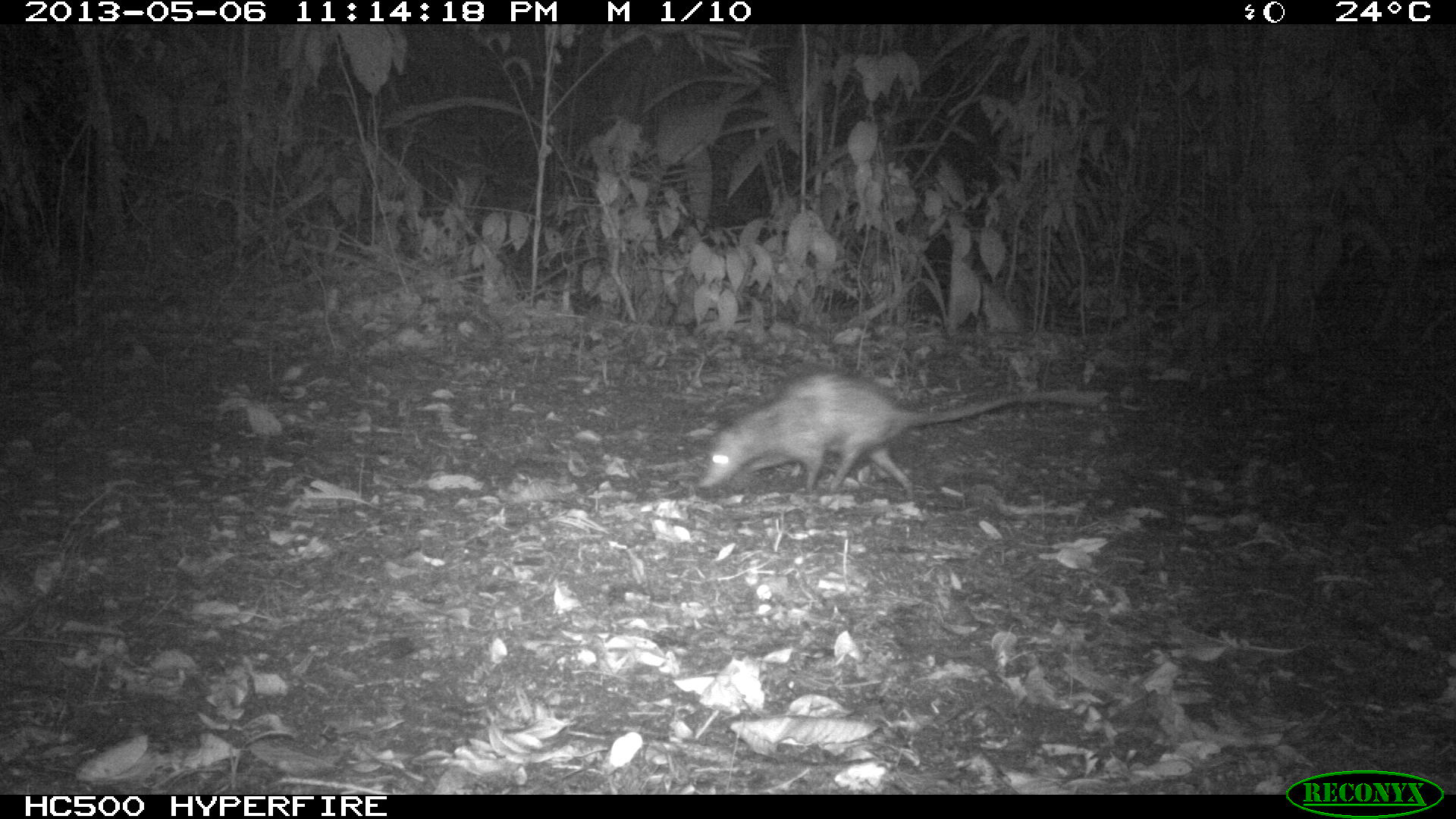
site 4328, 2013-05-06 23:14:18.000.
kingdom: Animalia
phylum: Chordata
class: Mammalia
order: Didelphimorphia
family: Didelphidae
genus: Didelphis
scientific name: Didelphis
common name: american opossums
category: didelphis sp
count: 1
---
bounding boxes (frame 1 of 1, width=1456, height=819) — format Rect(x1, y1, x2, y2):
didelphis sp: Rect(696, 370, 1108, 492)